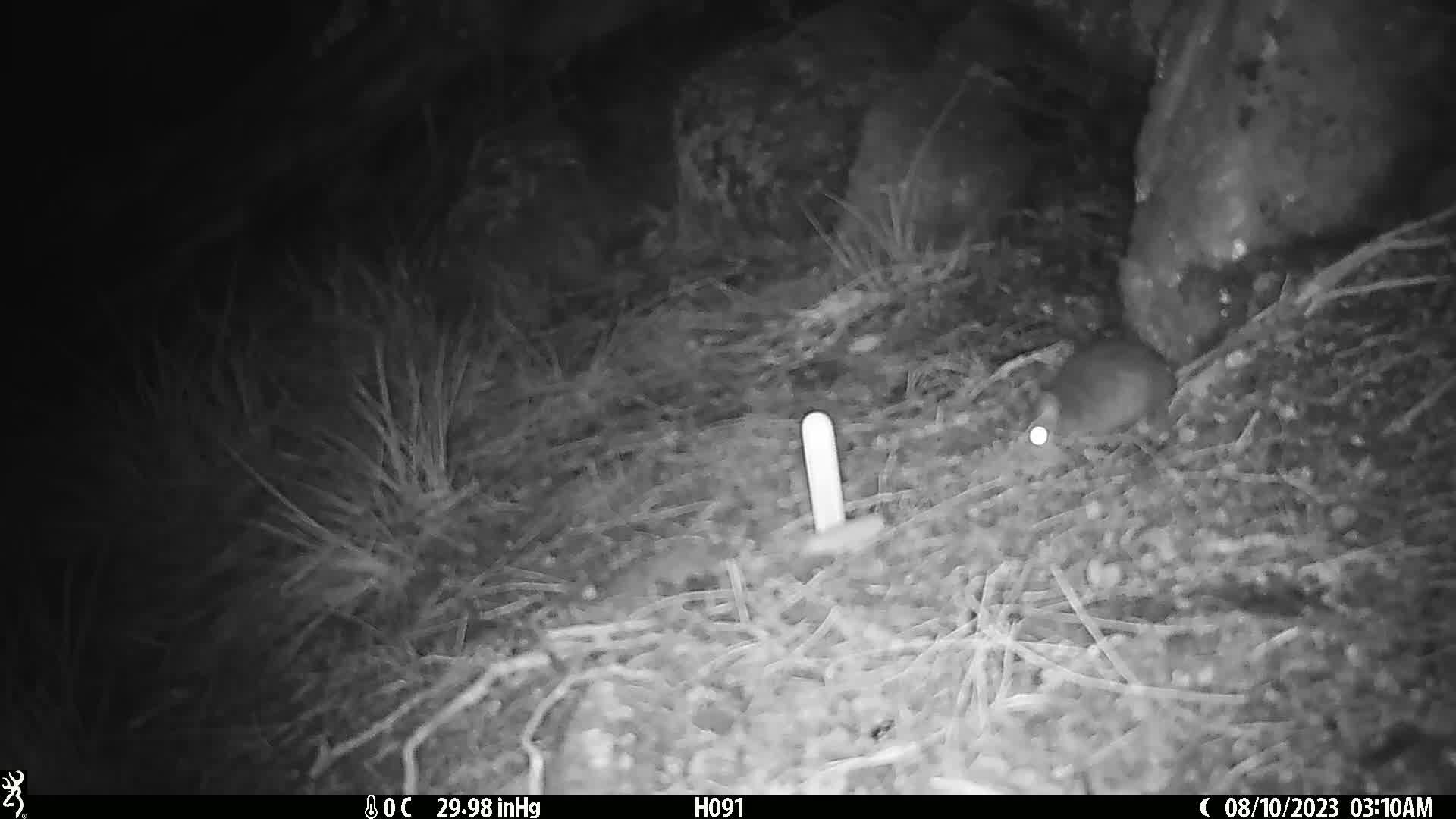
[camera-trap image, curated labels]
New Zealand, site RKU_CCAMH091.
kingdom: Animalia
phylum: Chordata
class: Mammalia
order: Rodentia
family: Muridae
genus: Rattus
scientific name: Rattus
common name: rat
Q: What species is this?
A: Rat (Rattus).